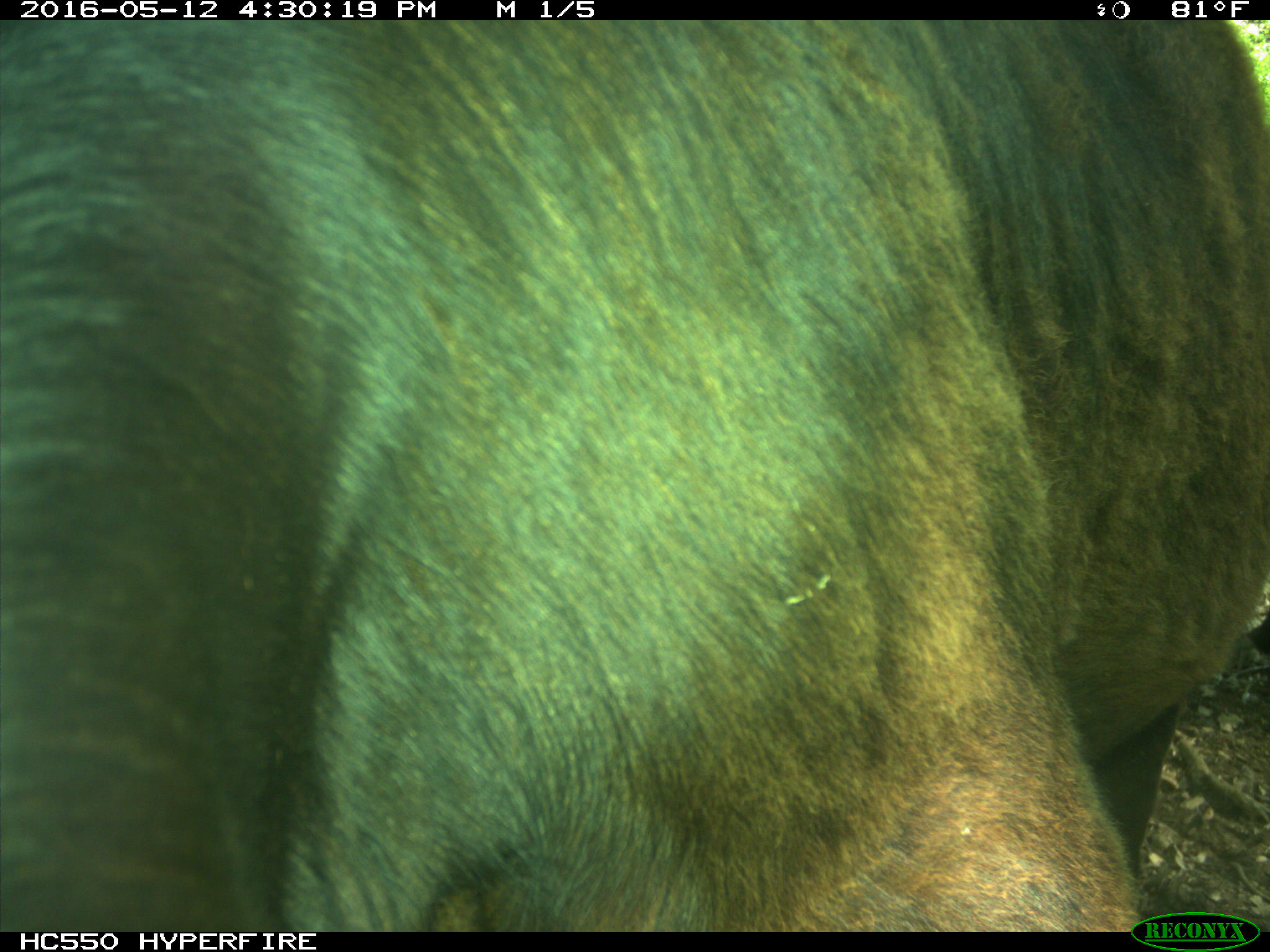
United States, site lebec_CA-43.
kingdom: Animalia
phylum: Chordata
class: Mammalia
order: Artiodactyla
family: Bovidae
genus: Bos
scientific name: Bos taurus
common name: domestic cow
Bos taurus (domestic cow).